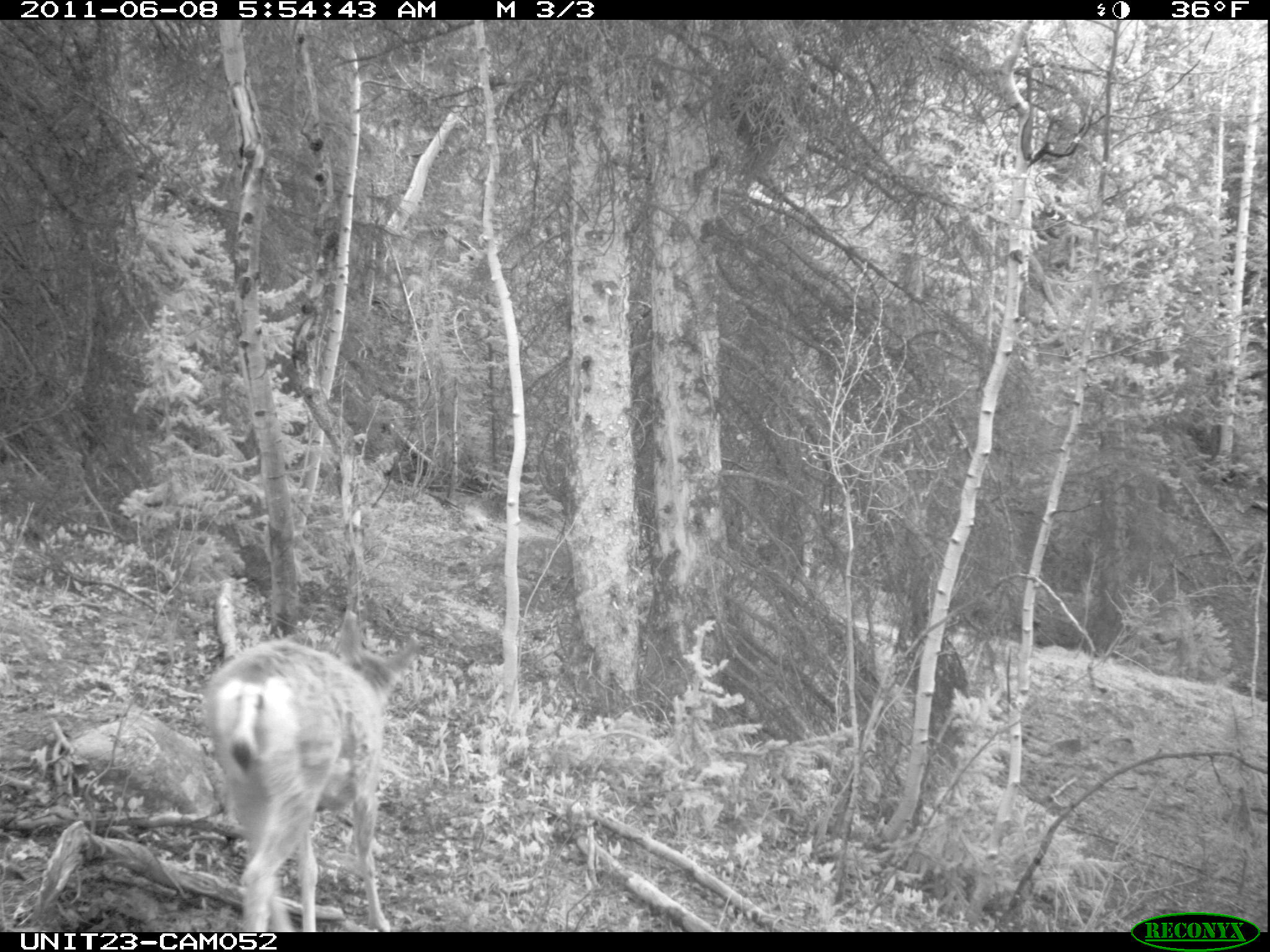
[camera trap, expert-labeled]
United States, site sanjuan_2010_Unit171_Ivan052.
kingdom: Animalia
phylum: Chordata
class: Mammalia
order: Artiodactyla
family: Cervidae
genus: Odocoileus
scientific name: Odocoileus hemionus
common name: mule deer